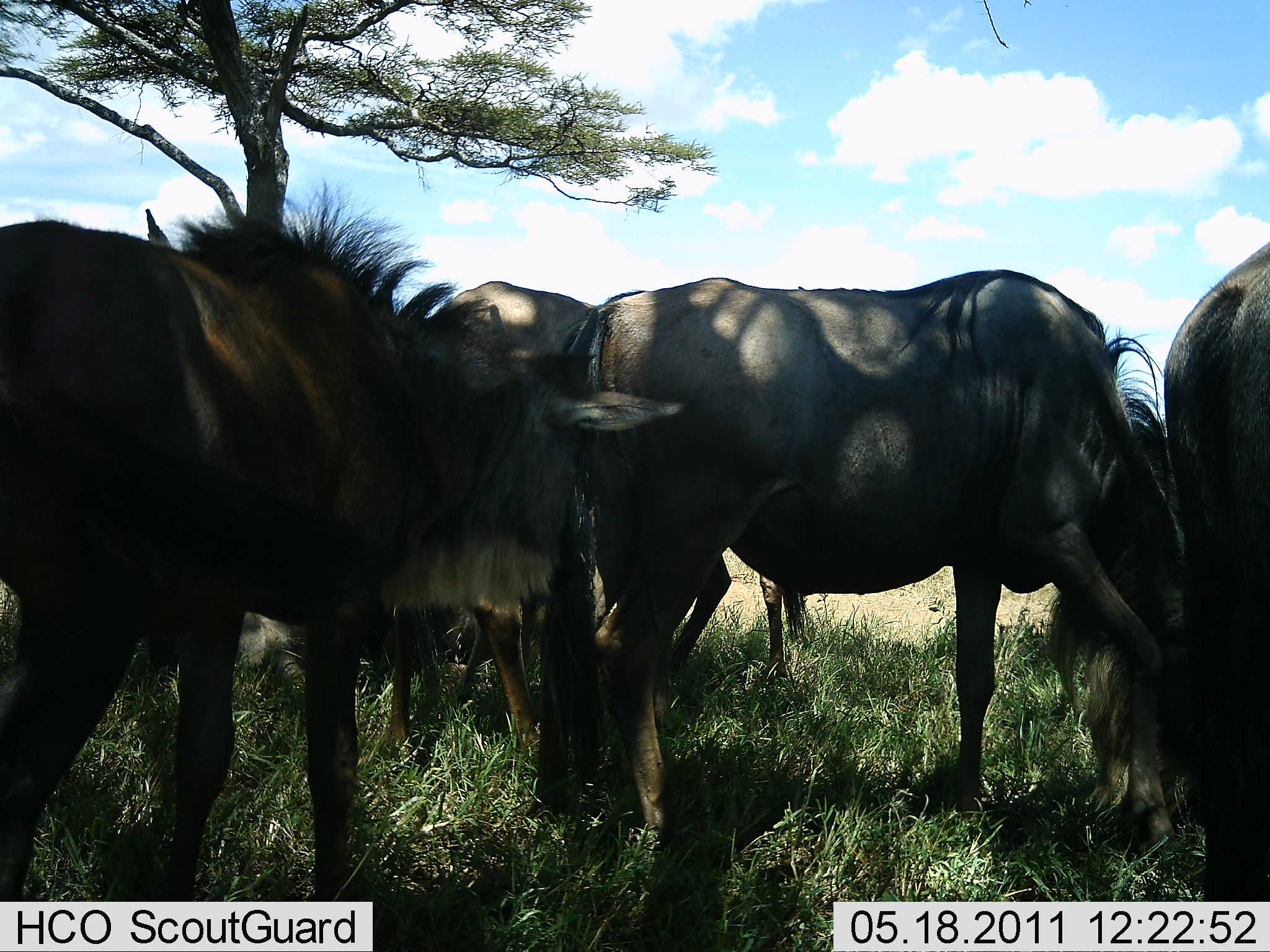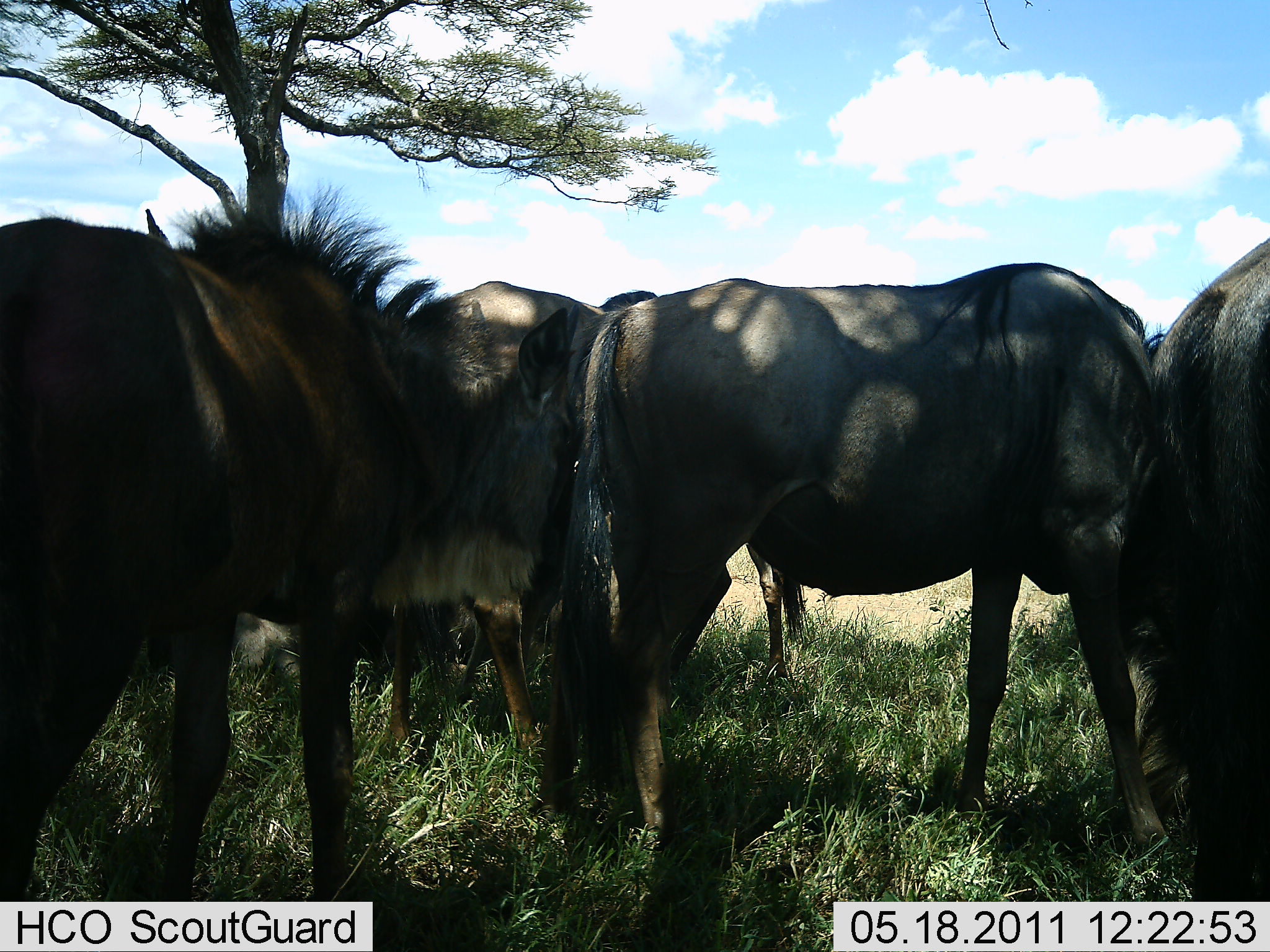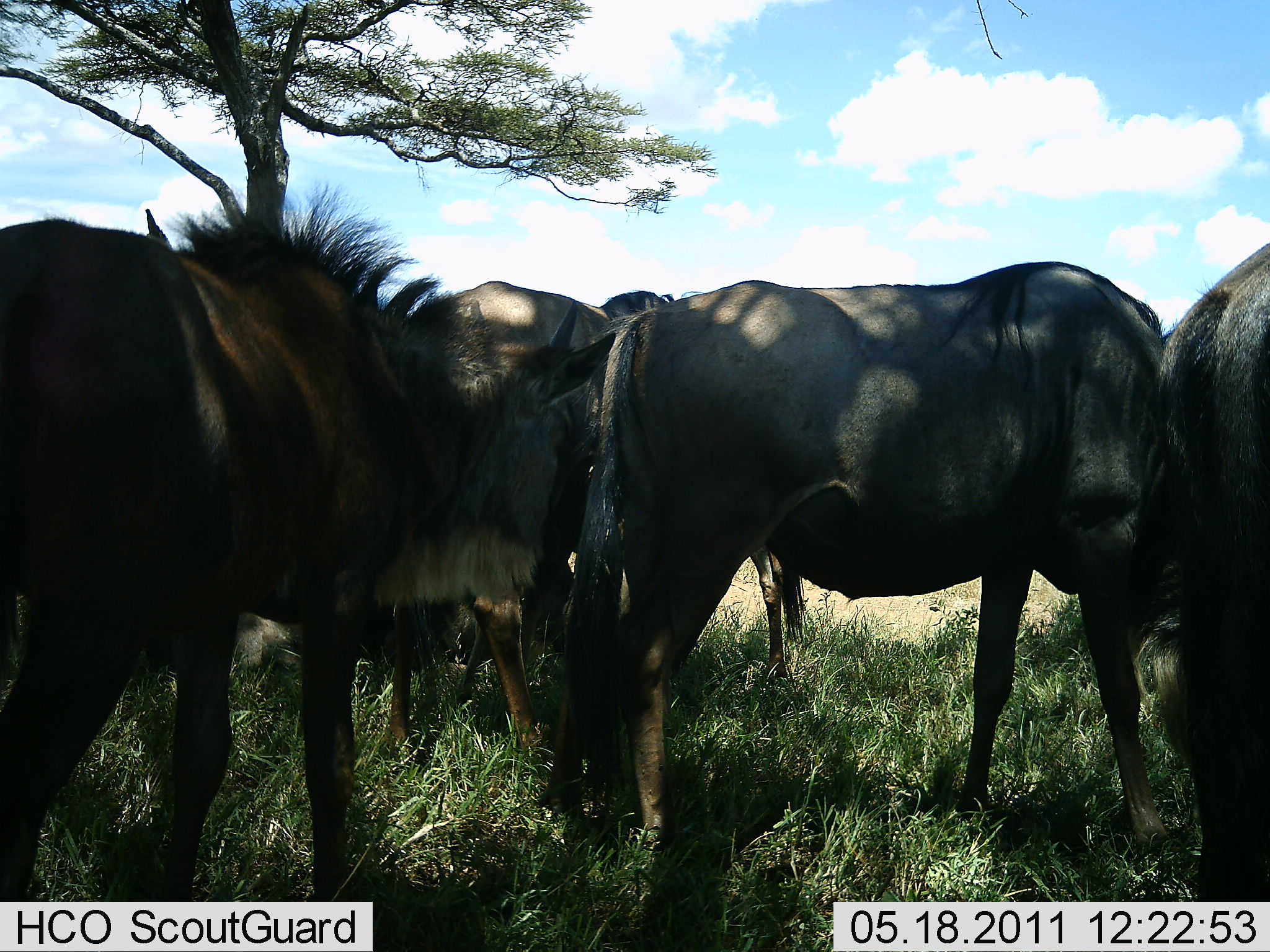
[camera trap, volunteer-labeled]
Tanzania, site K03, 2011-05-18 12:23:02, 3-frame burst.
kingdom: Animalia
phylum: Chordata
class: Mammalia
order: Artiodactyla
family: Bovidae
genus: Connochaetes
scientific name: Connochaetes taurinus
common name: blue wildebeest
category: wildebeest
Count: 5.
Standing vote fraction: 73%.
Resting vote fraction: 18%.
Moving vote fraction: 0%.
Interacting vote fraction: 9%.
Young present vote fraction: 0%.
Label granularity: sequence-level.